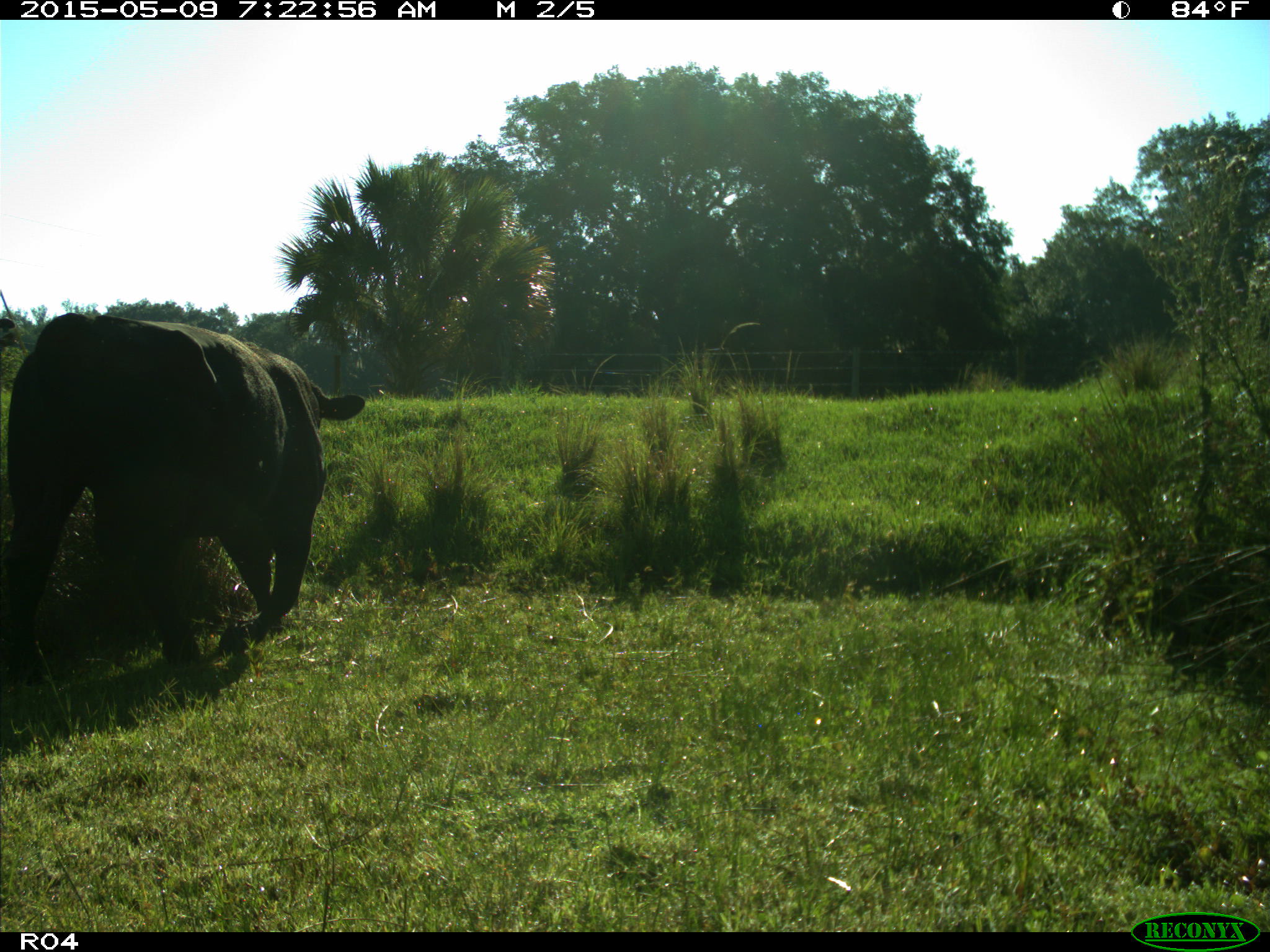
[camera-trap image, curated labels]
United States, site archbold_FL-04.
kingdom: Animalia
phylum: Chordata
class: Mammalia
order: Artiodactyla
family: Bovidae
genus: Bos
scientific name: Bos taurus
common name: domestic cow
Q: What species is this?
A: Bos taurus (domestic cow).